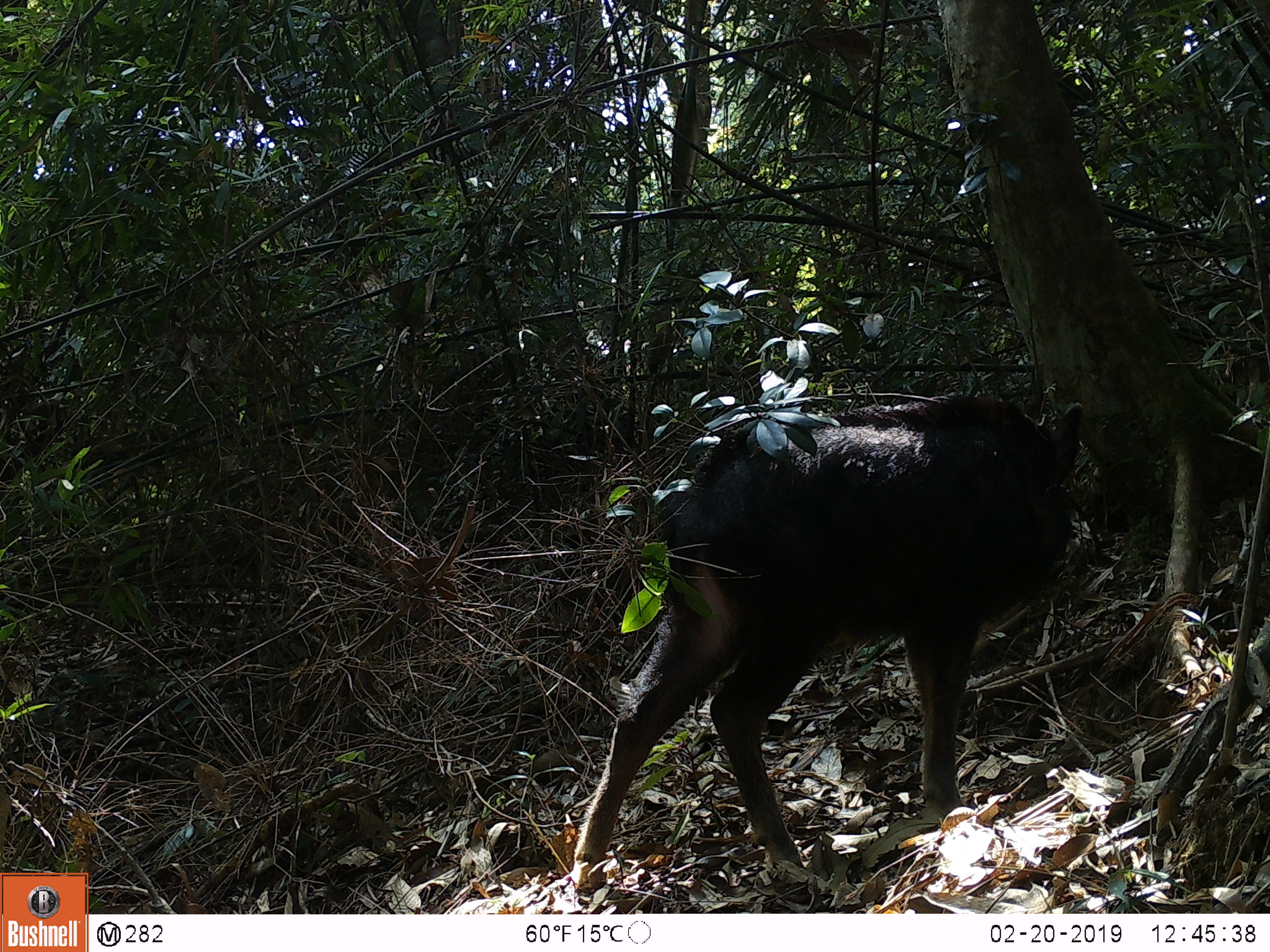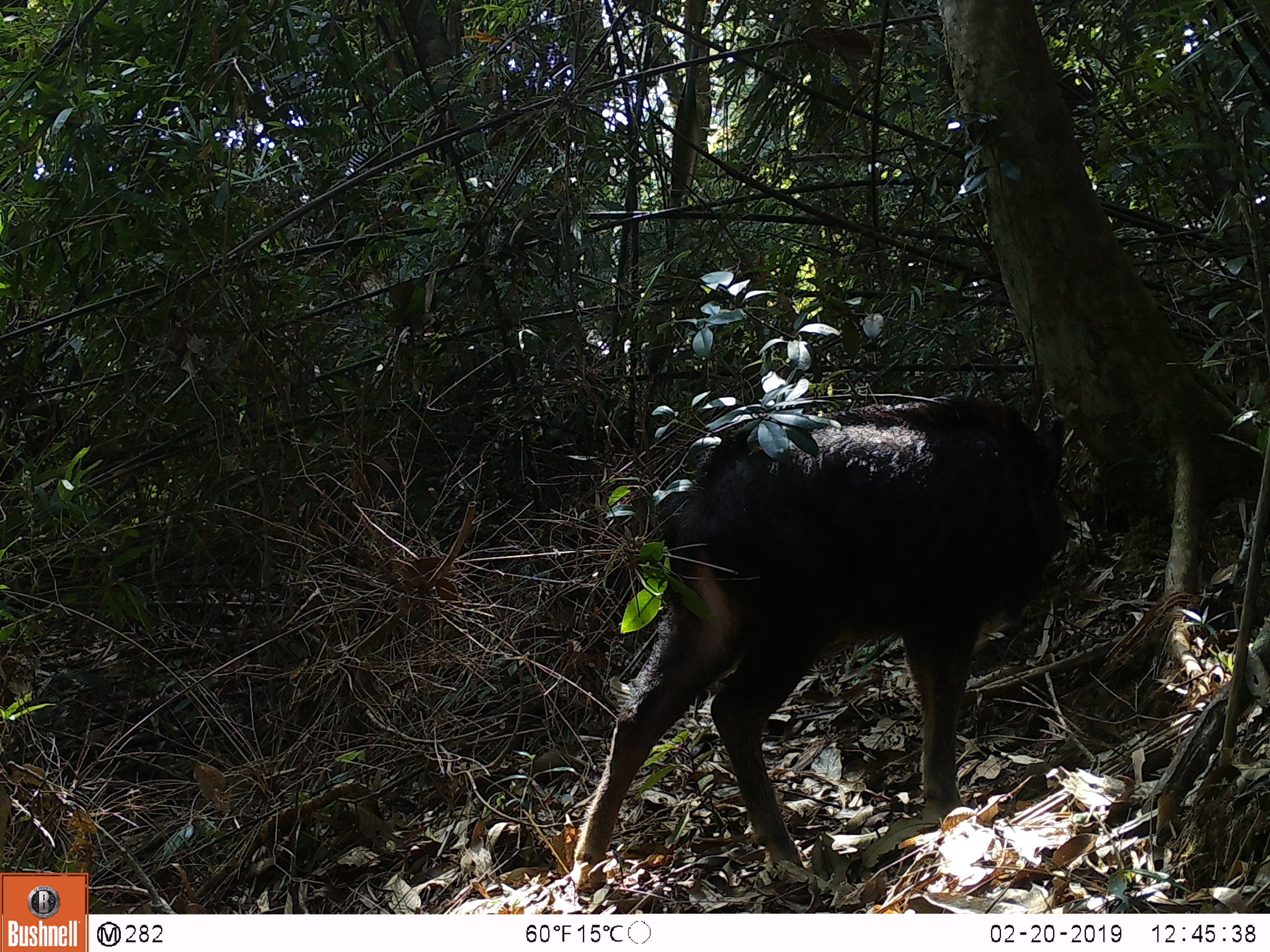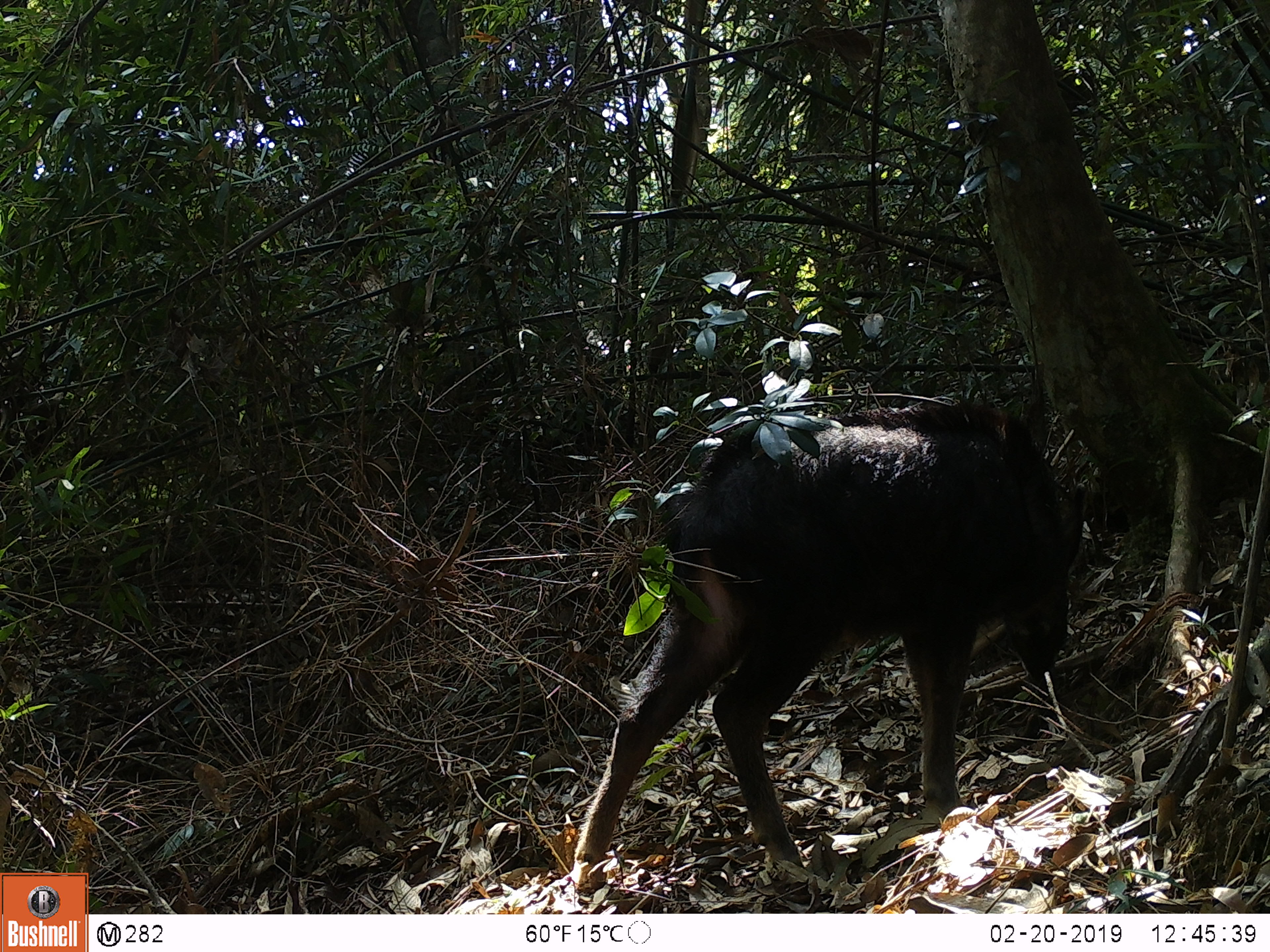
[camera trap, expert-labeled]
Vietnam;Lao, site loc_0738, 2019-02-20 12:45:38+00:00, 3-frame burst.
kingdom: Animalia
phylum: Chordata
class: Mammalia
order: Artiodactyla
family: Bovidae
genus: Capricornis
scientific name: Capricornis sumatraensis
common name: chinese serow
Chinese serow (Capricornis sumatraensis). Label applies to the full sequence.